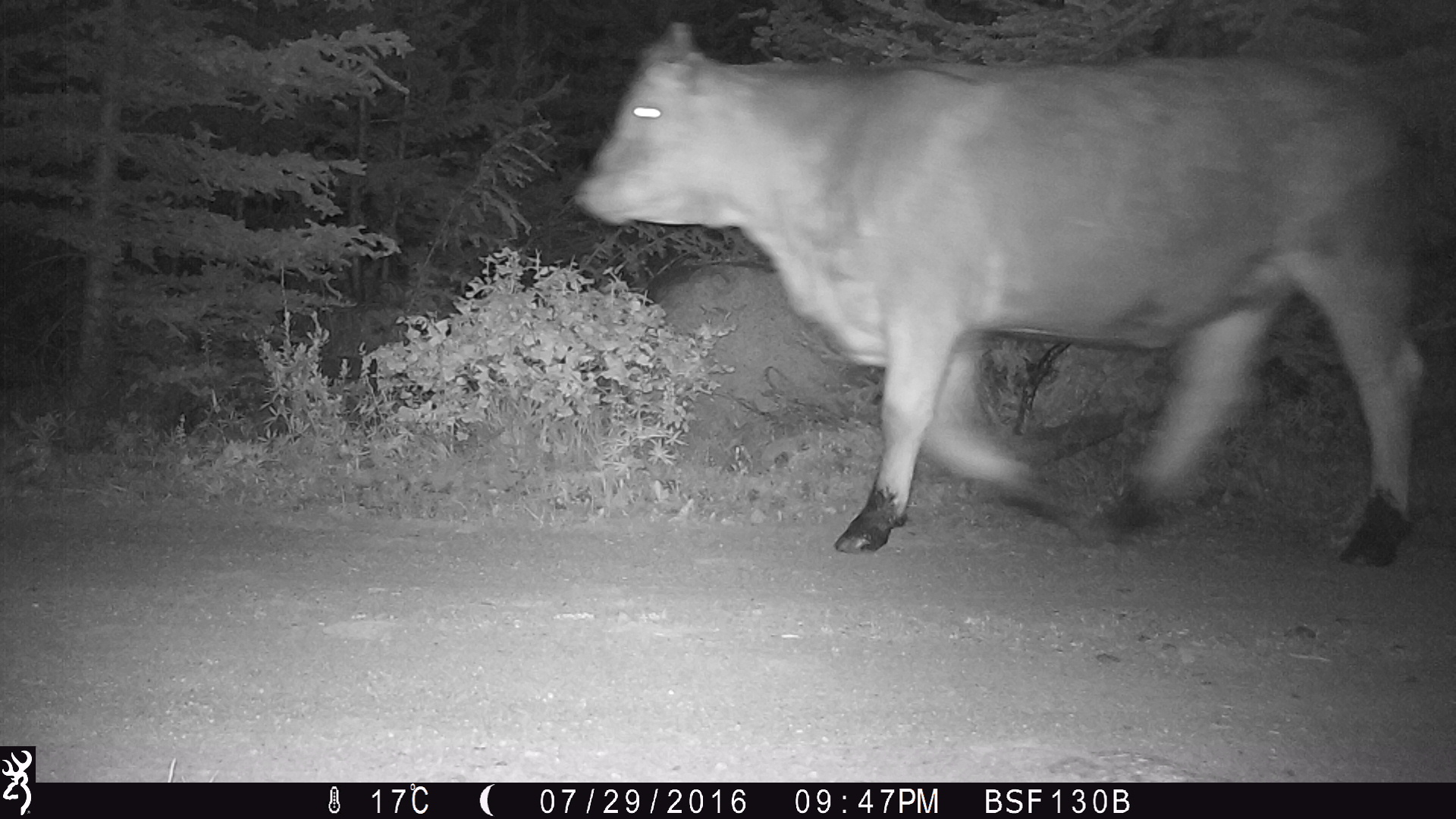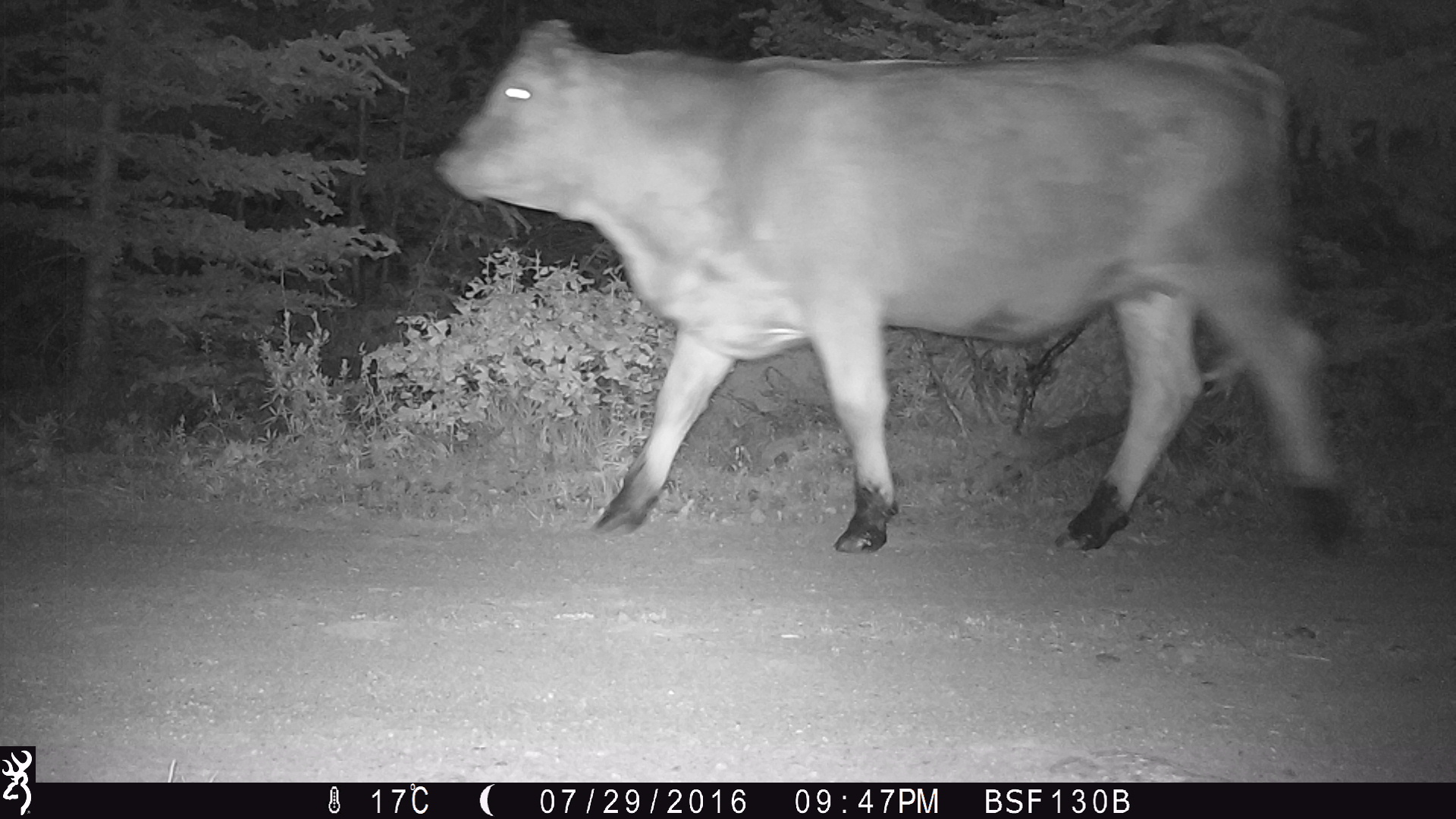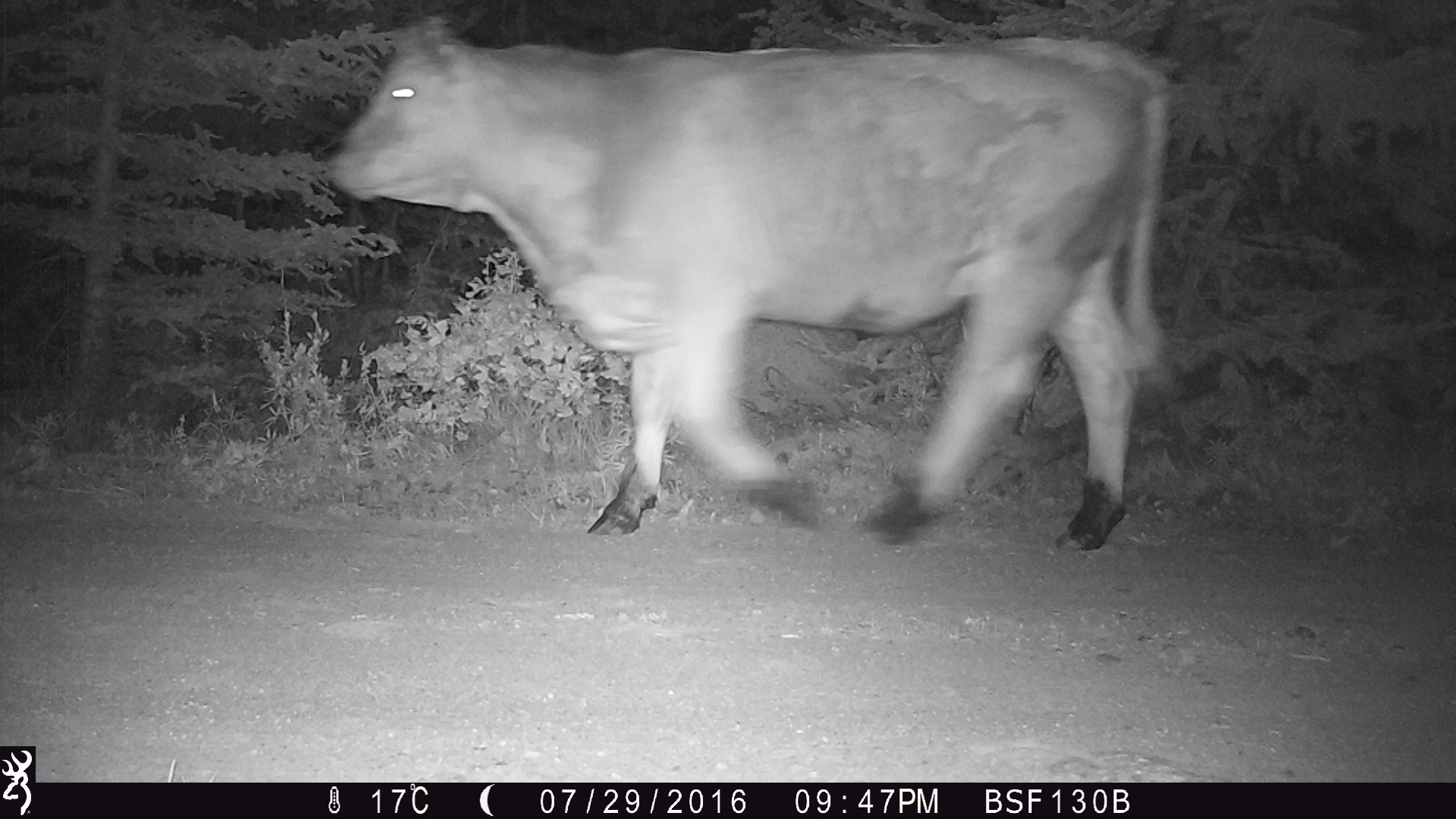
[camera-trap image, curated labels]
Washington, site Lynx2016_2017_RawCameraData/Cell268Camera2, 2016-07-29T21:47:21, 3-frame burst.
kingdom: Animalia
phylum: Chordata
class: Mammalia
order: Artiodactyla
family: Bovidae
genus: Bos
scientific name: Bos taurus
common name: domestic cattle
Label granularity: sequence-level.